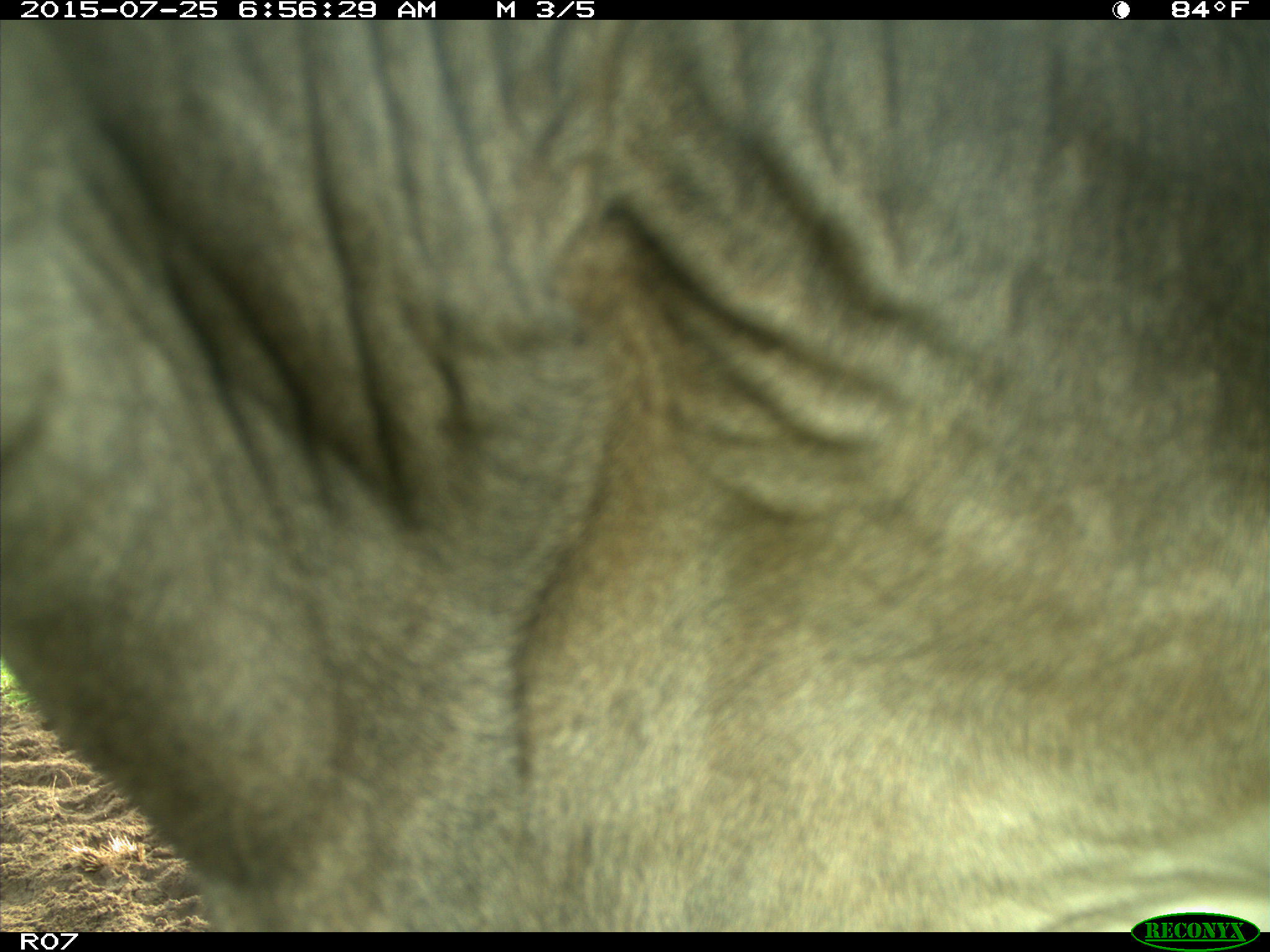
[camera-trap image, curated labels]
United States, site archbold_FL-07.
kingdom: Animalia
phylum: Chordata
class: Mammalia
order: Artiodactyla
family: Bovidae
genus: Bos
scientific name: Bos taurus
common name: domestic cow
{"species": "Bos taurus (domestic cow)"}